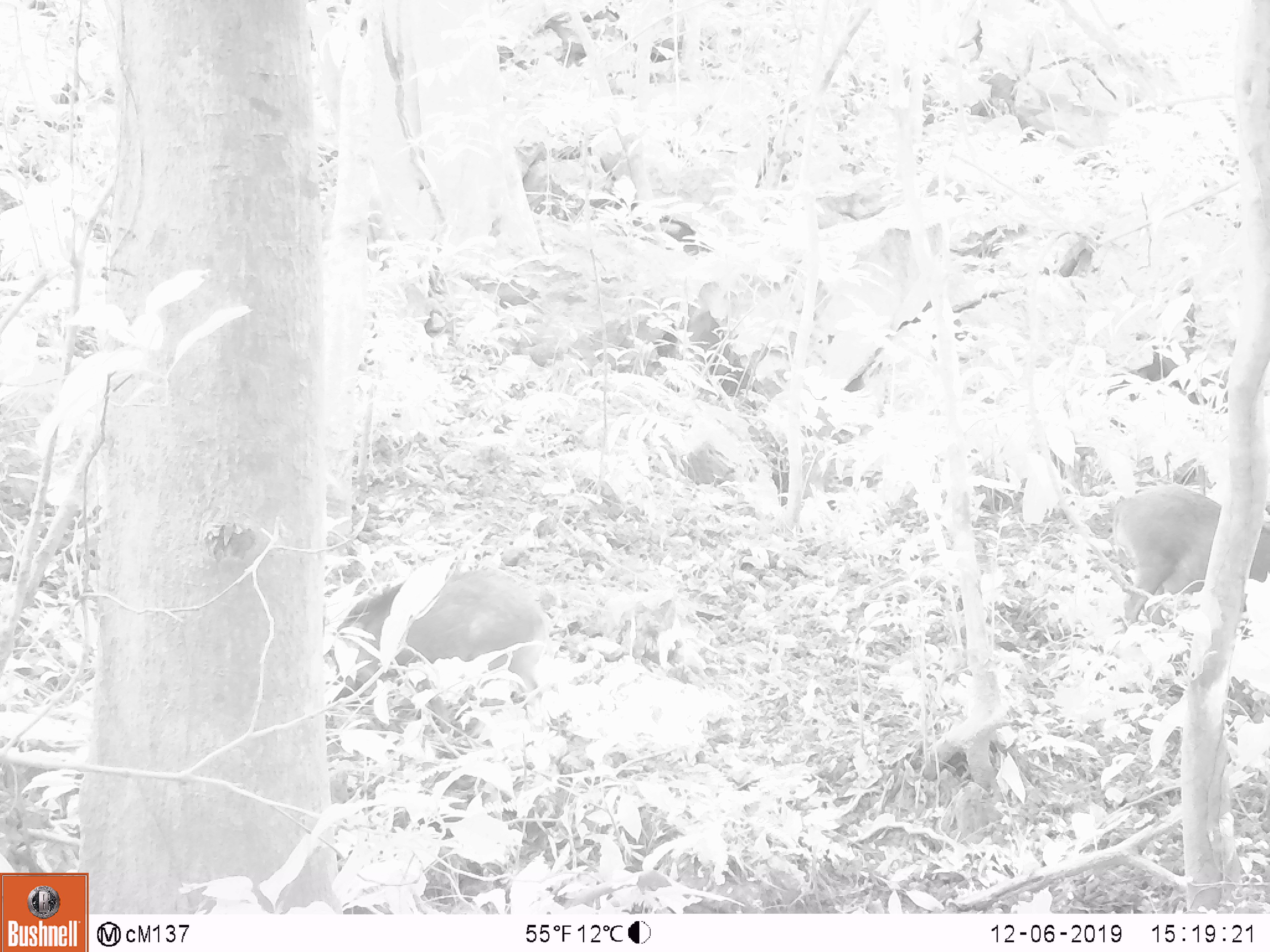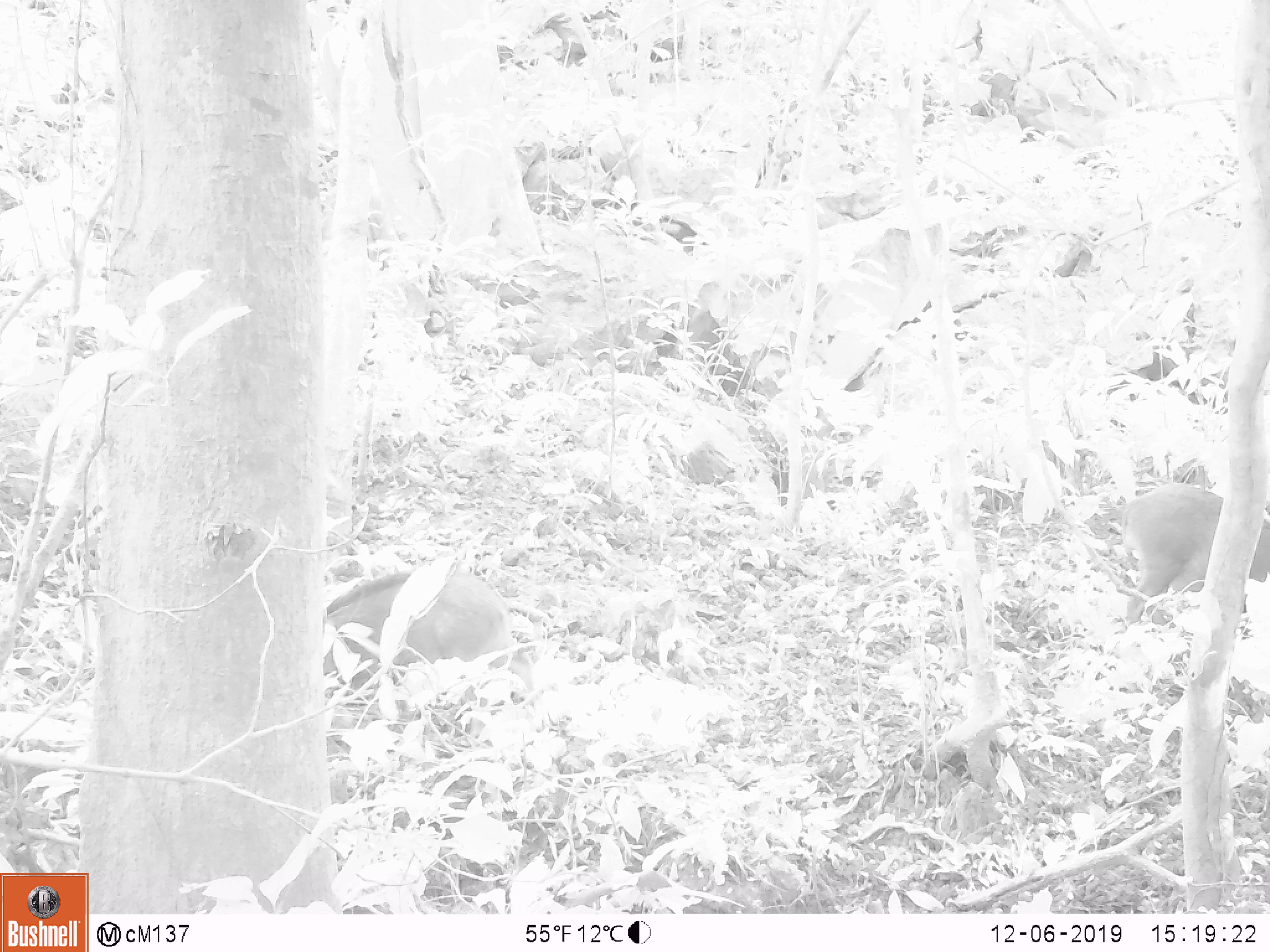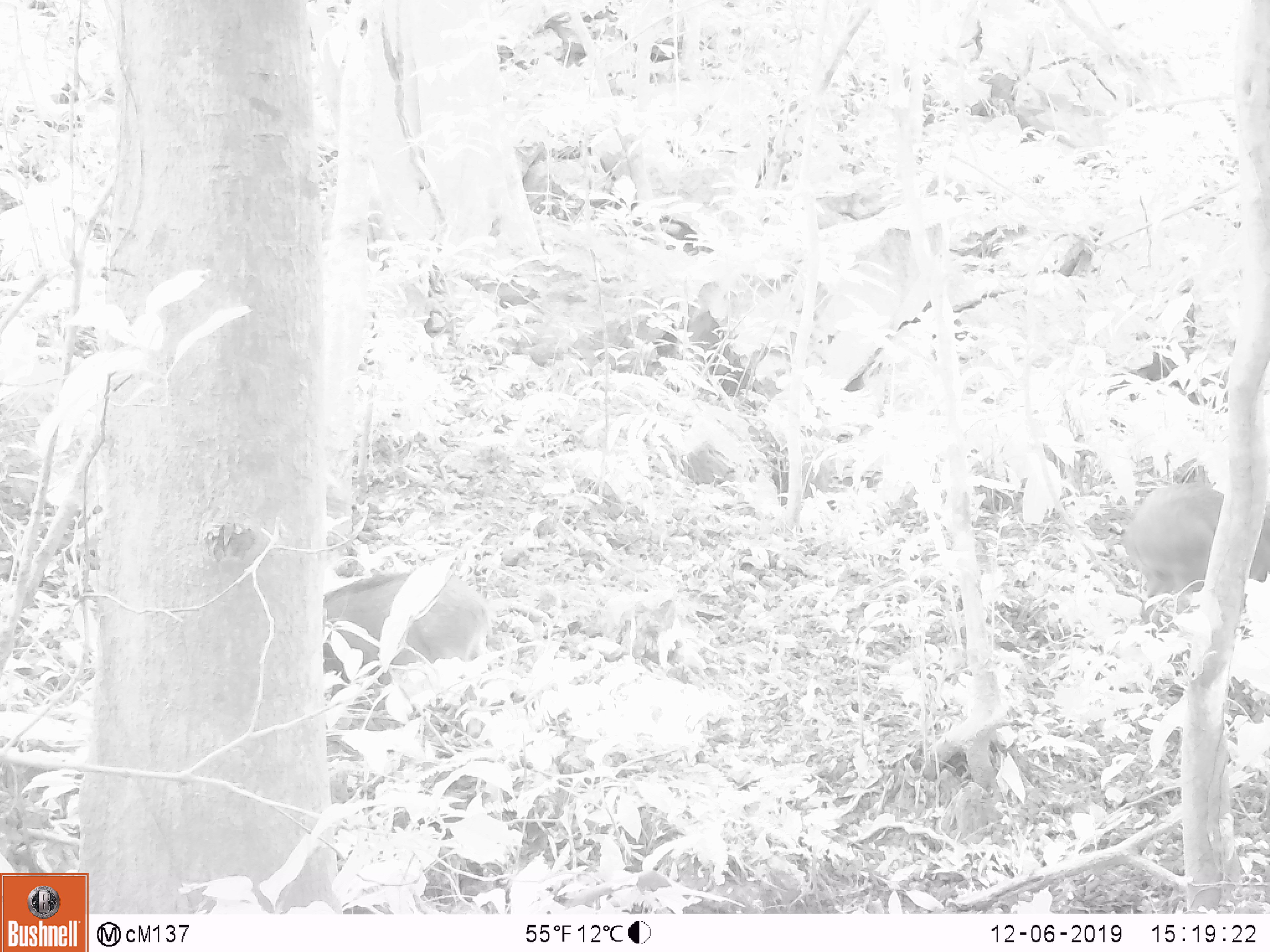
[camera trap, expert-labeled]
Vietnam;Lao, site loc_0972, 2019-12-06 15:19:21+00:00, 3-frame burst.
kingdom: Animalia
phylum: Chordata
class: Mammalia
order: Artiodactyla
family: Suidae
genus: Sus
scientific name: Sus scrofa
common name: eurasian wild pig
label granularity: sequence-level